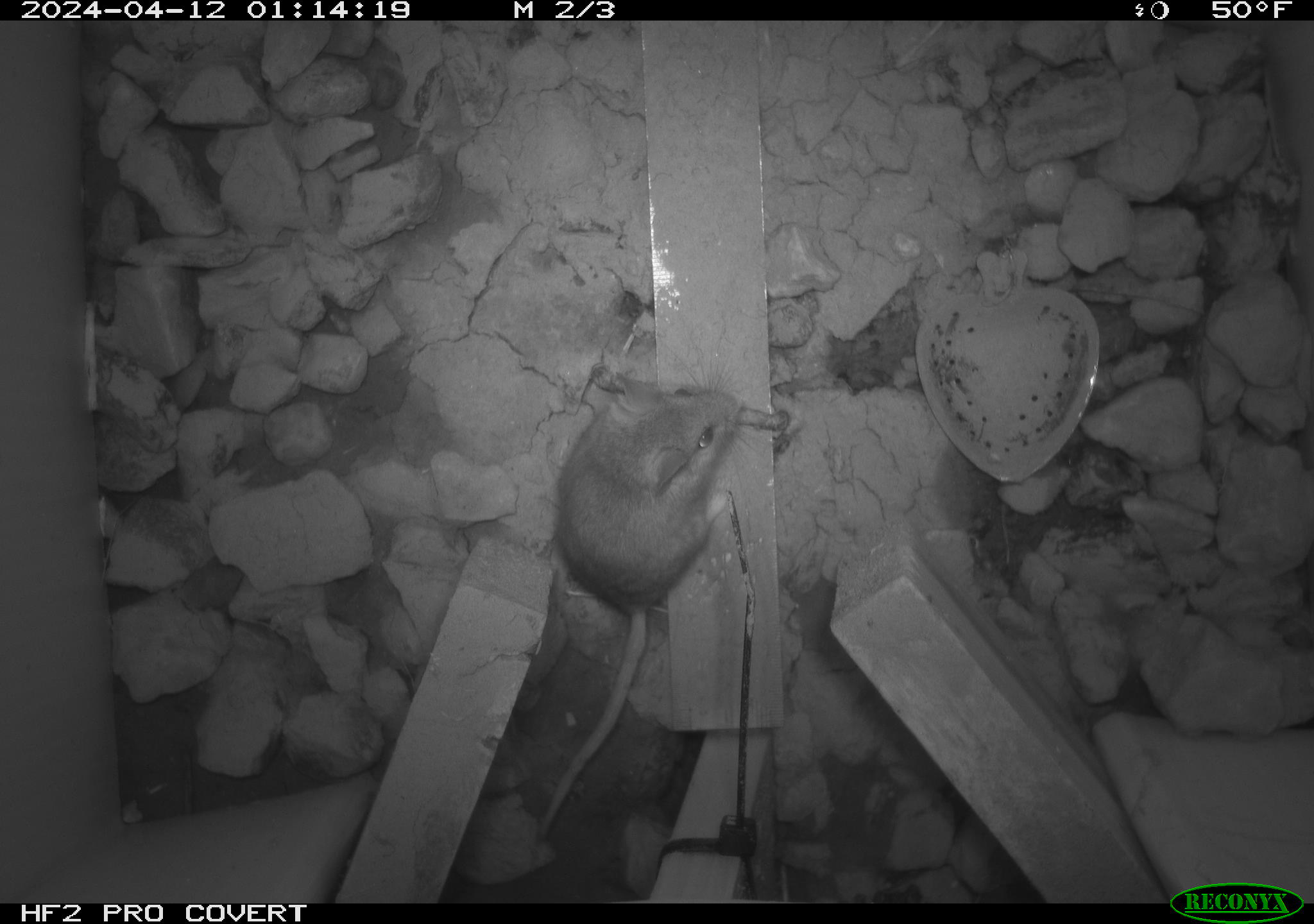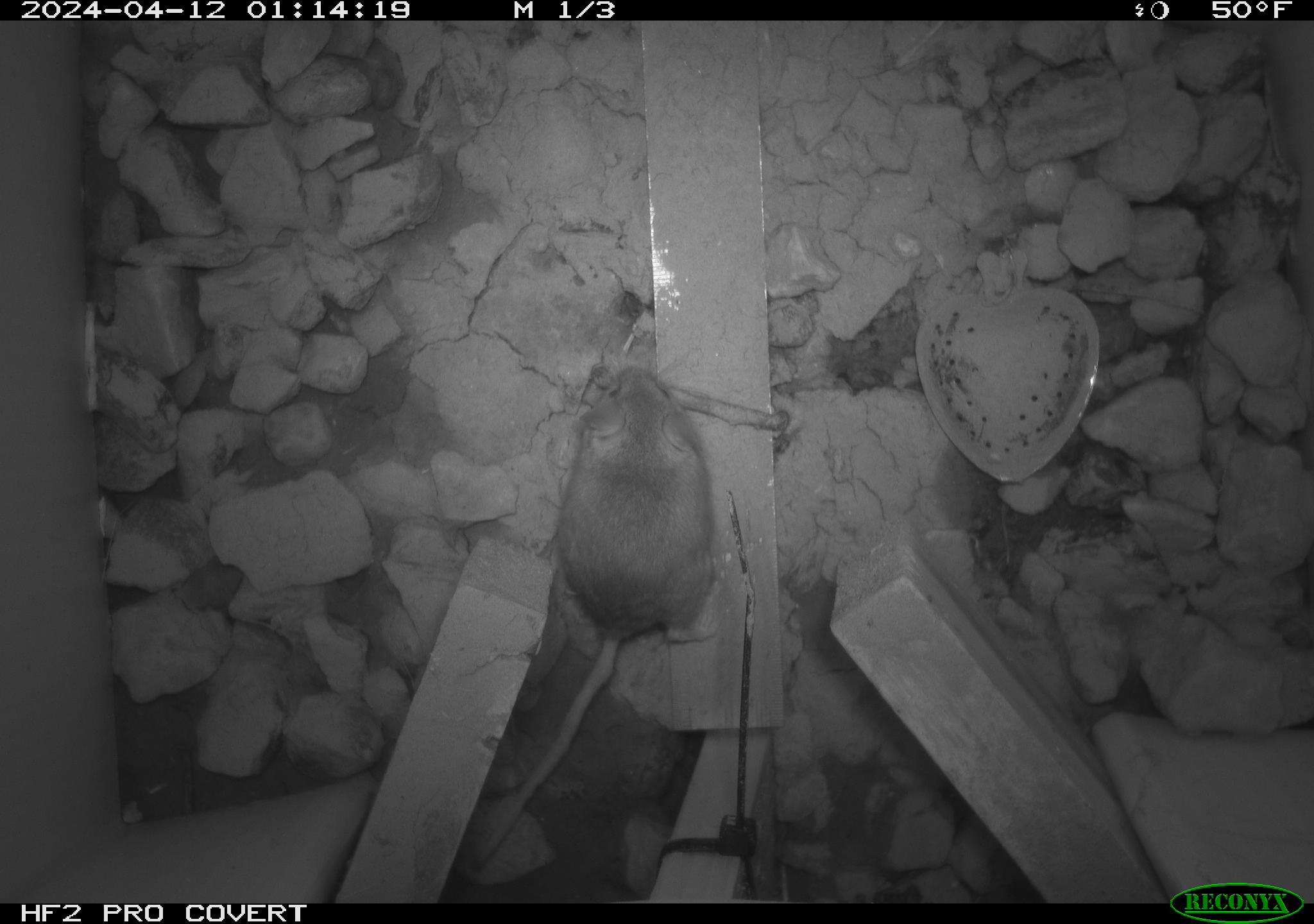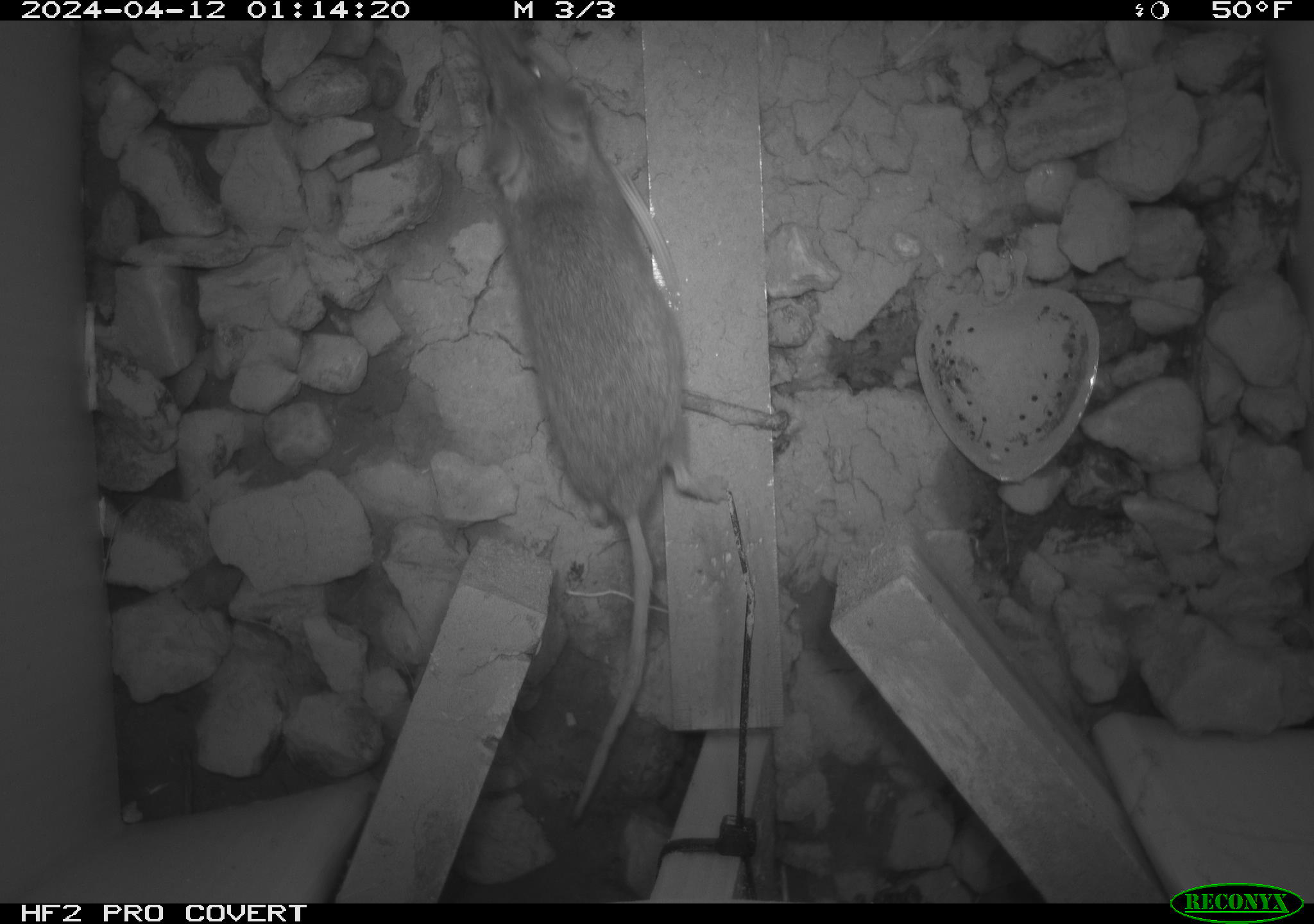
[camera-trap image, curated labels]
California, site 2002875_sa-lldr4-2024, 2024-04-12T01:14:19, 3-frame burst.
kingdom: Animalia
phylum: Chordata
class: Mammalia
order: Rodentia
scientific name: Rodentia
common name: rodent